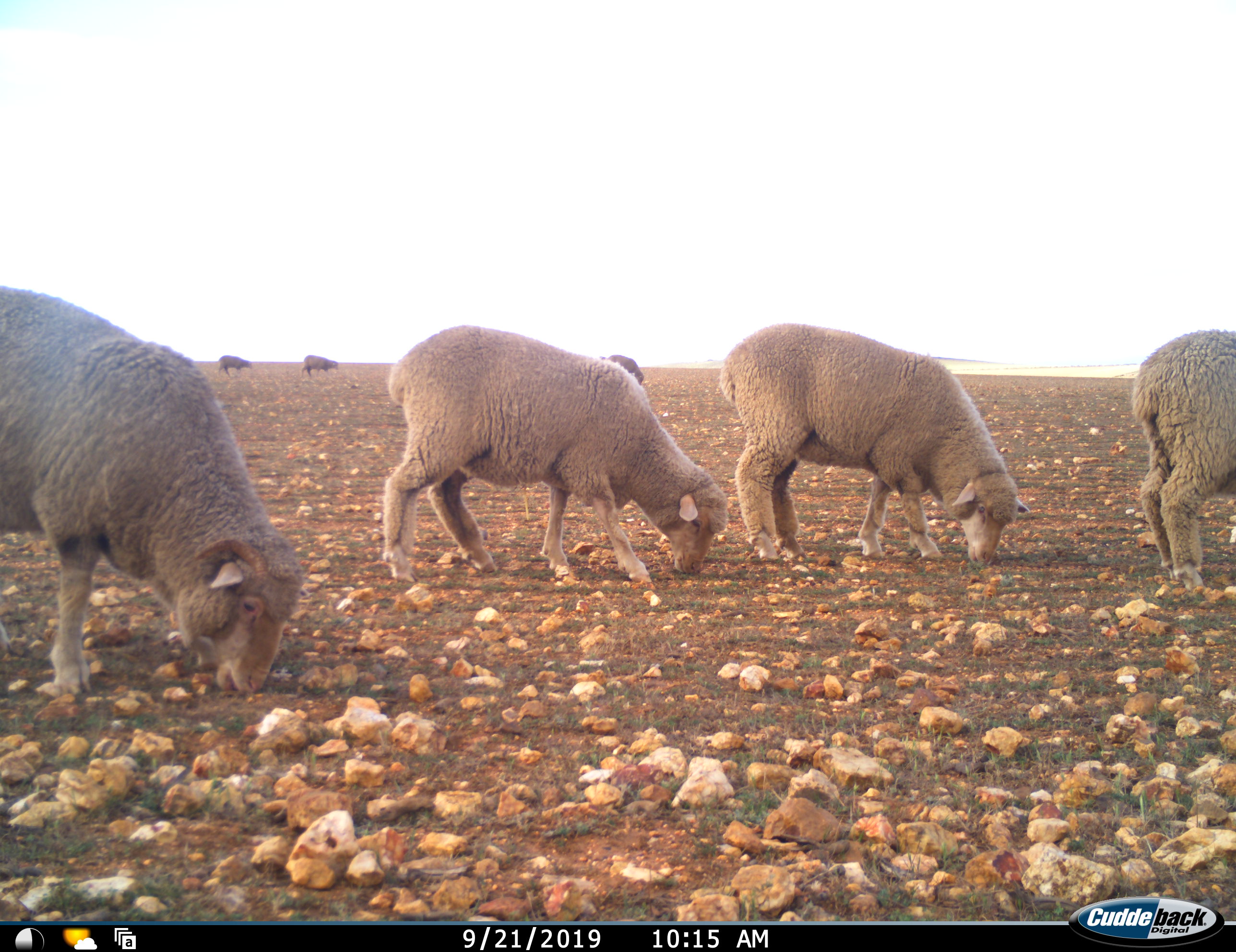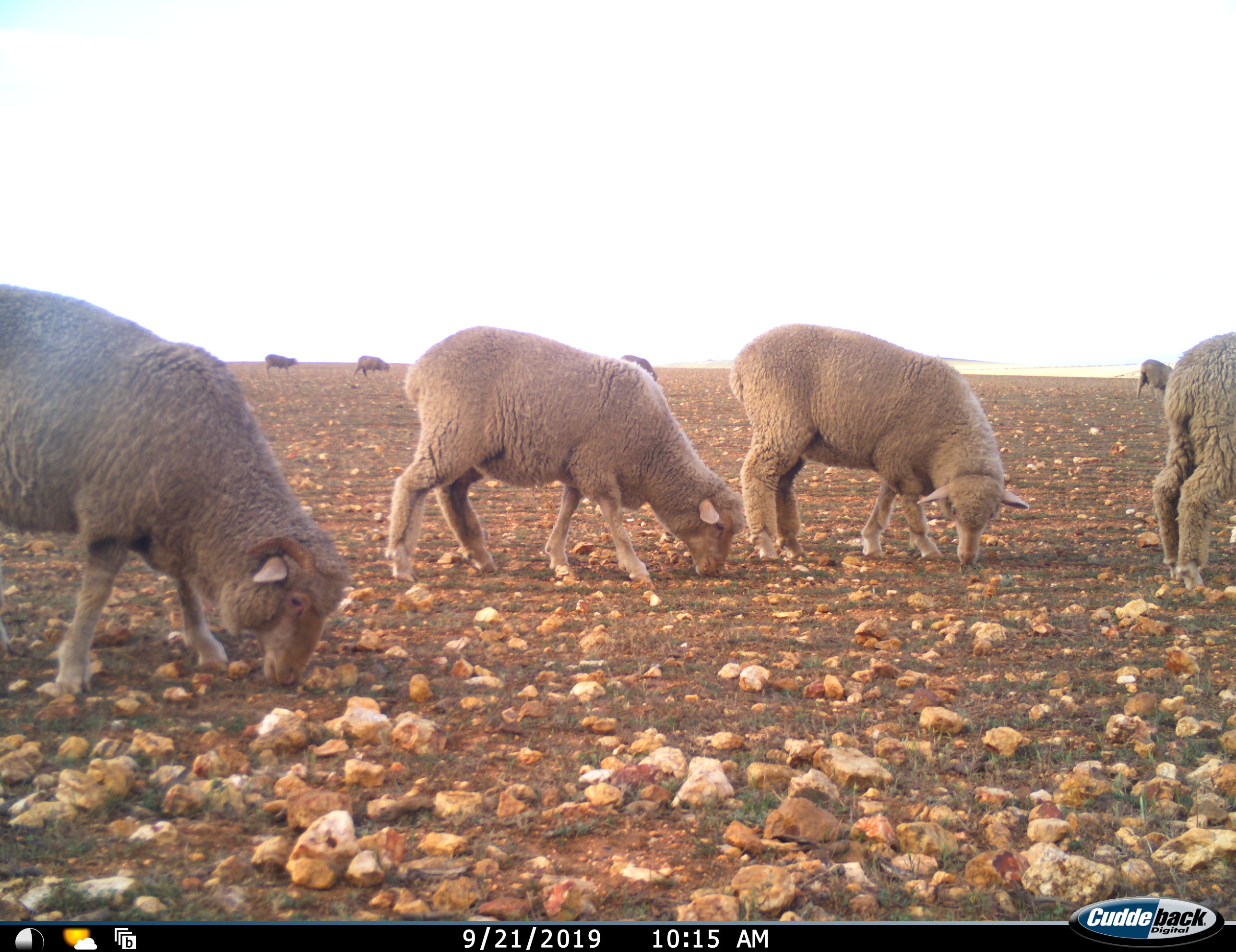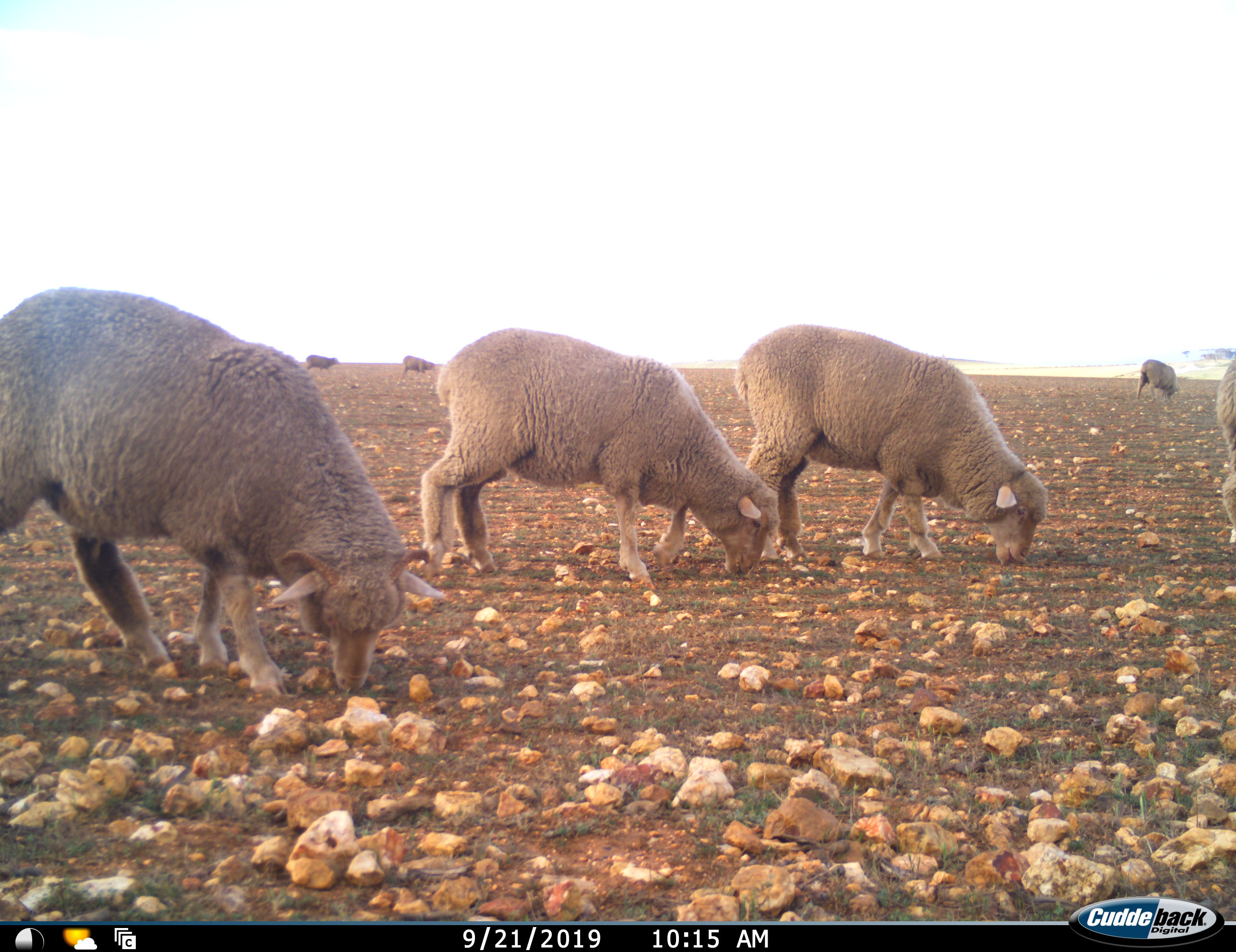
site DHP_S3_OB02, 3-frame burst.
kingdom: Animalia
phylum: Chordata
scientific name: Vertebrata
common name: domestic animal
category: domesticanimal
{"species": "domesticanimal (domestic animal) (Vertebrata)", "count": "8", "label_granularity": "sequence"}